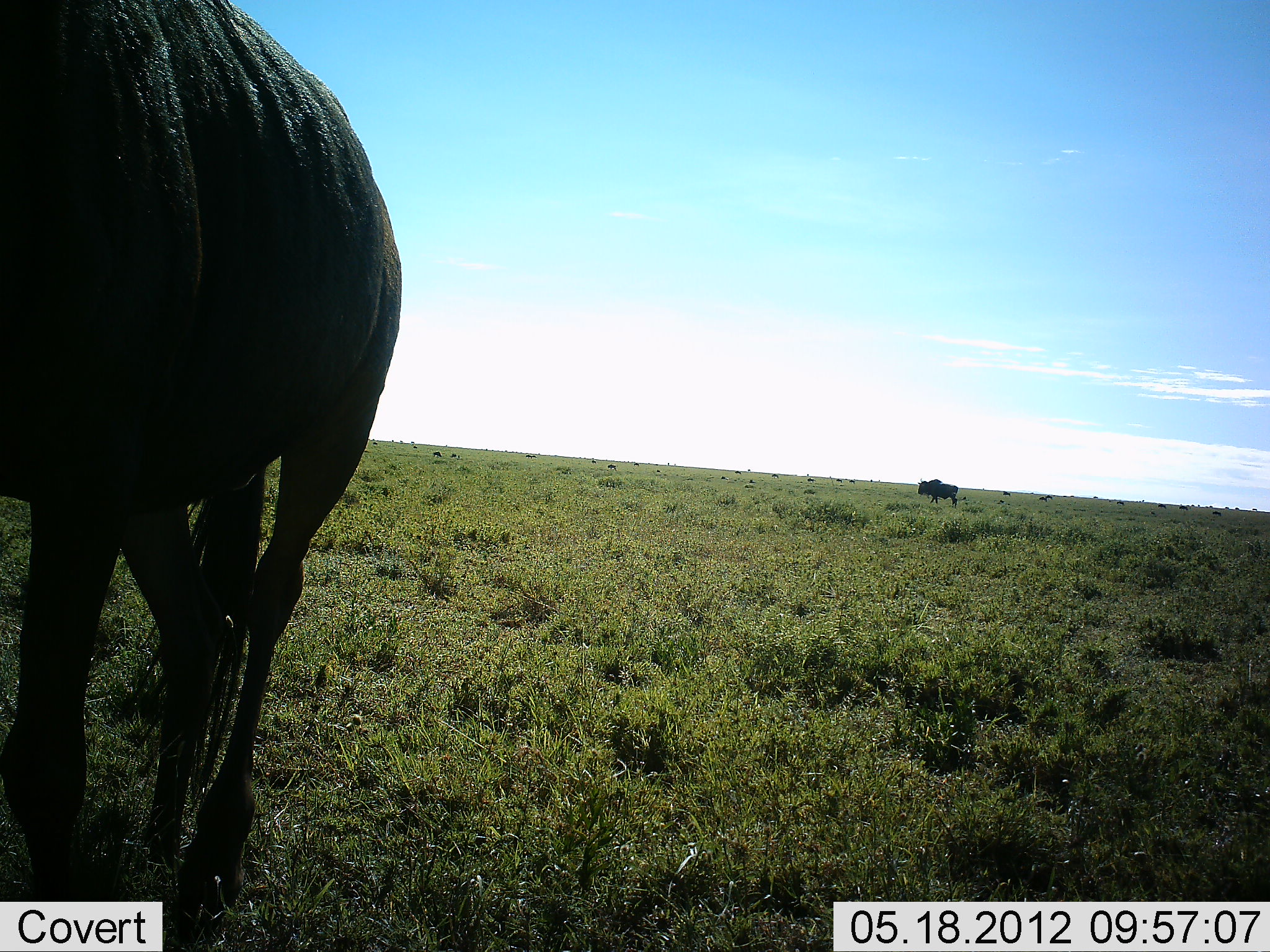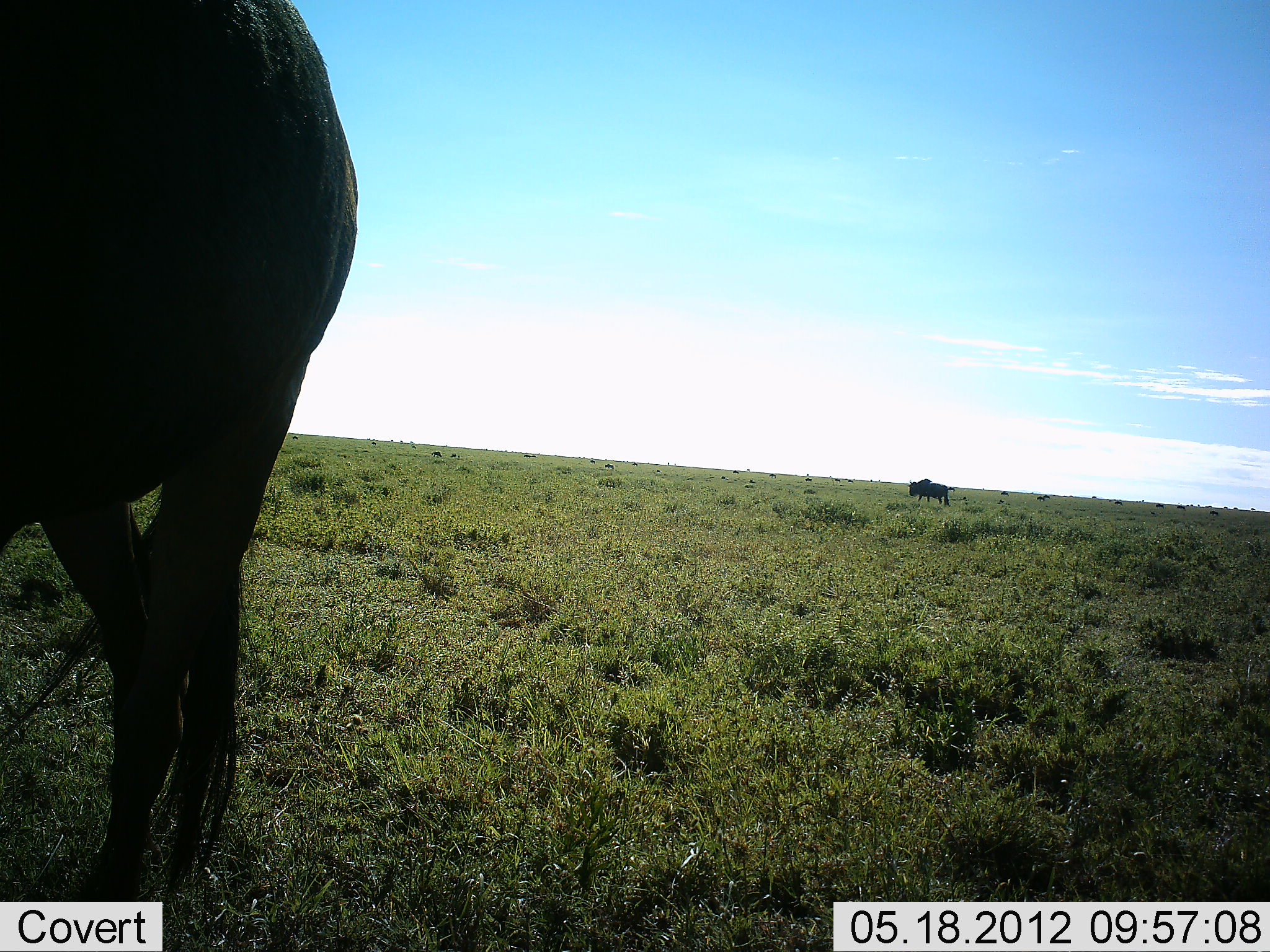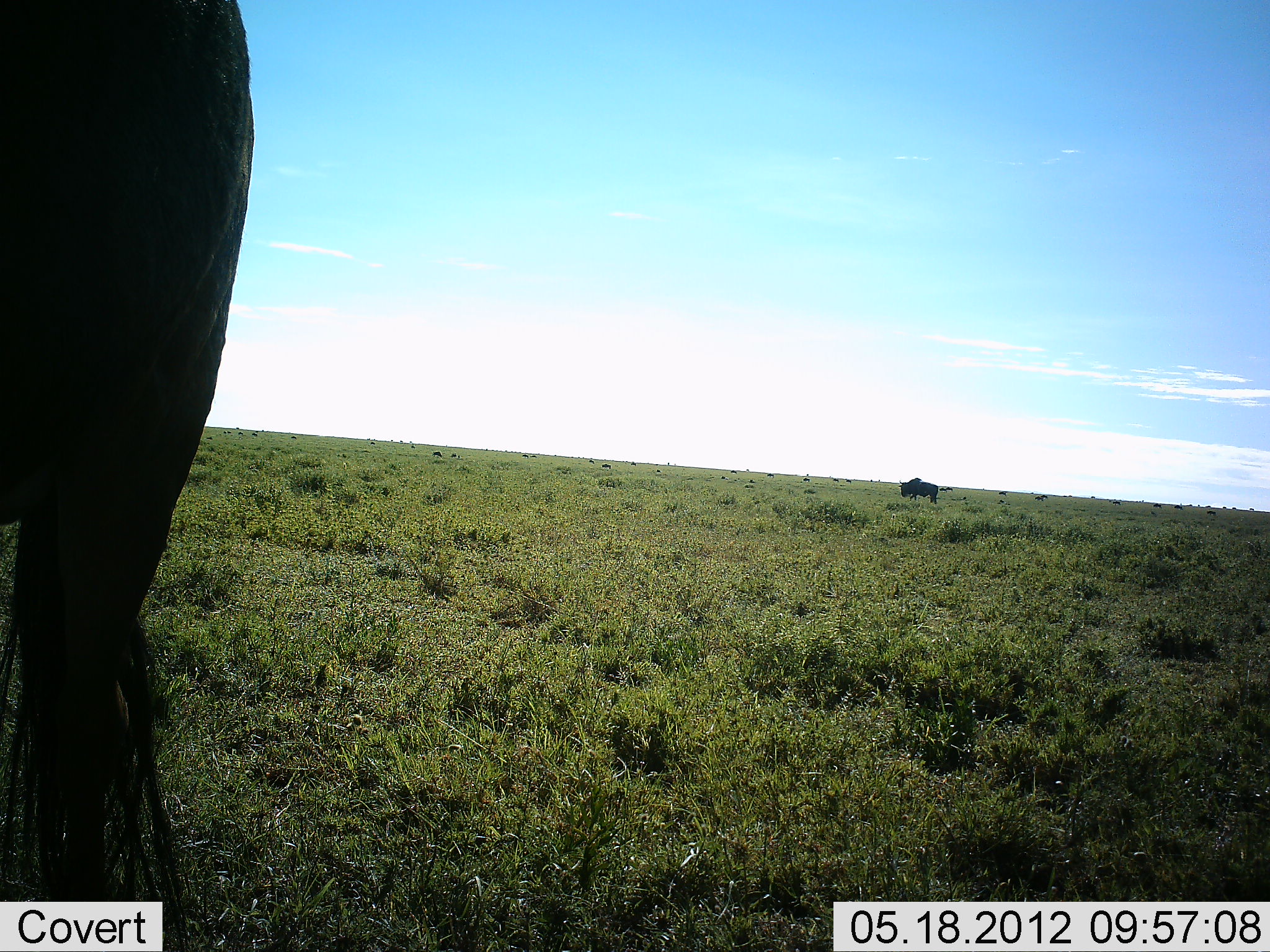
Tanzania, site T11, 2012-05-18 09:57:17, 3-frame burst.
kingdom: Animalia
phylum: Chordata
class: Mammalia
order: Artiodactyla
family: Bovidae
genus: Connochaetes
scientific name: Connochaetes taurinus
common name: blue wildebeest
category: wildebeest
Wildebeest (blue wildebeest) (Connochaetes taurinus), count 3. Behavior (volunteer vote fractions): standing 20%, resting 0%, moving 100%, interacting 0%. Young present (vote fraction): 0%. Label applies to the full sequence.